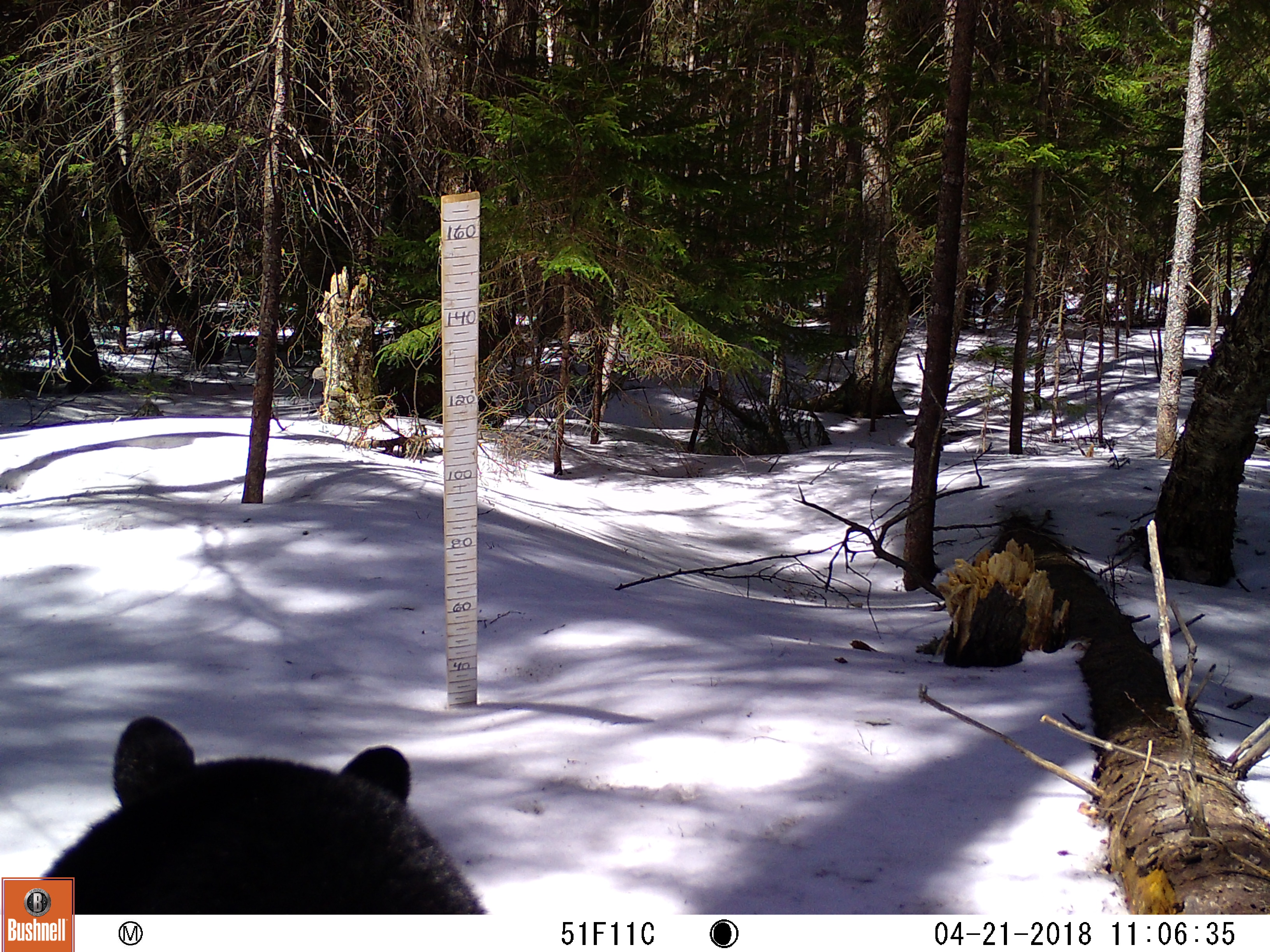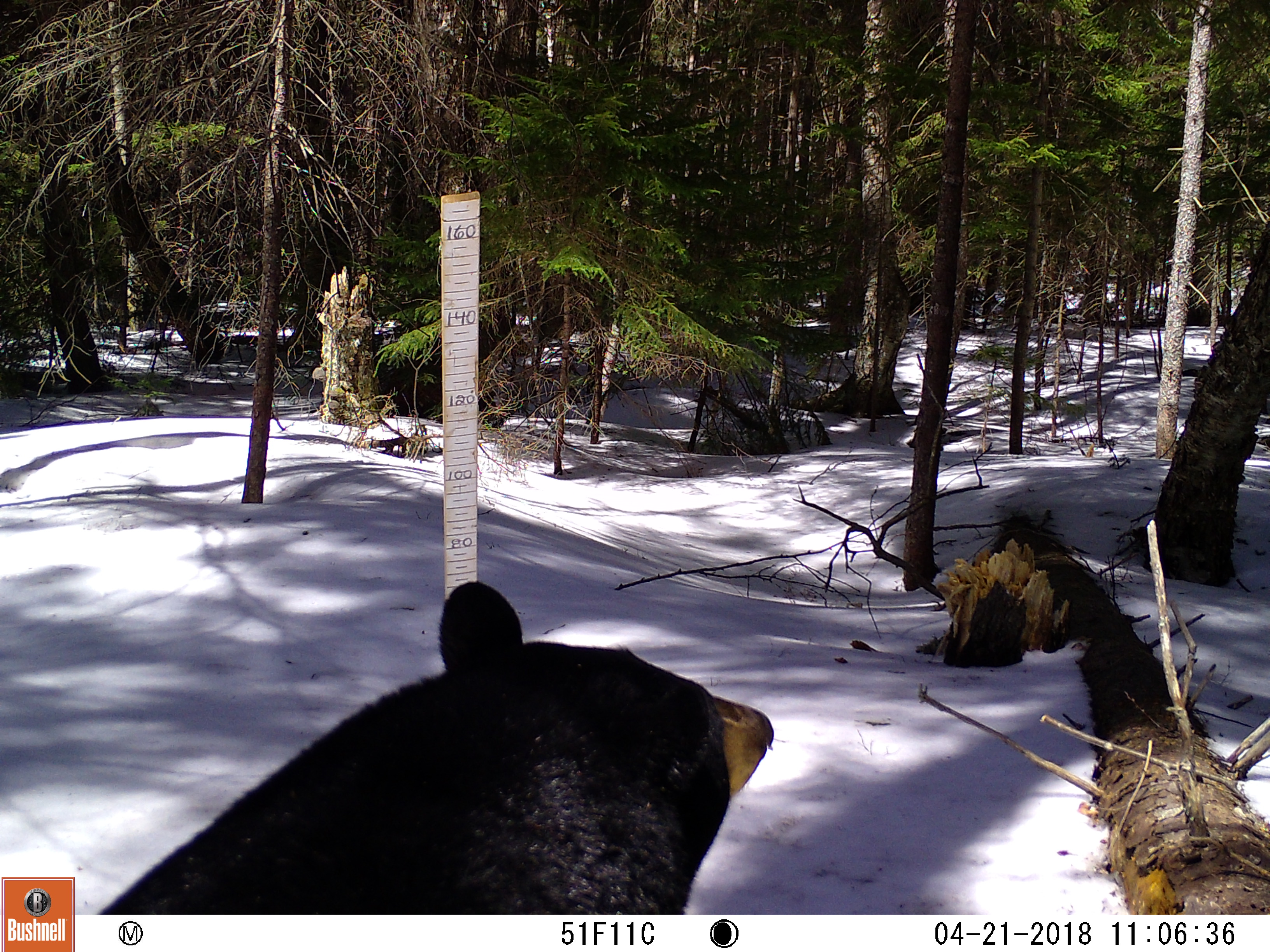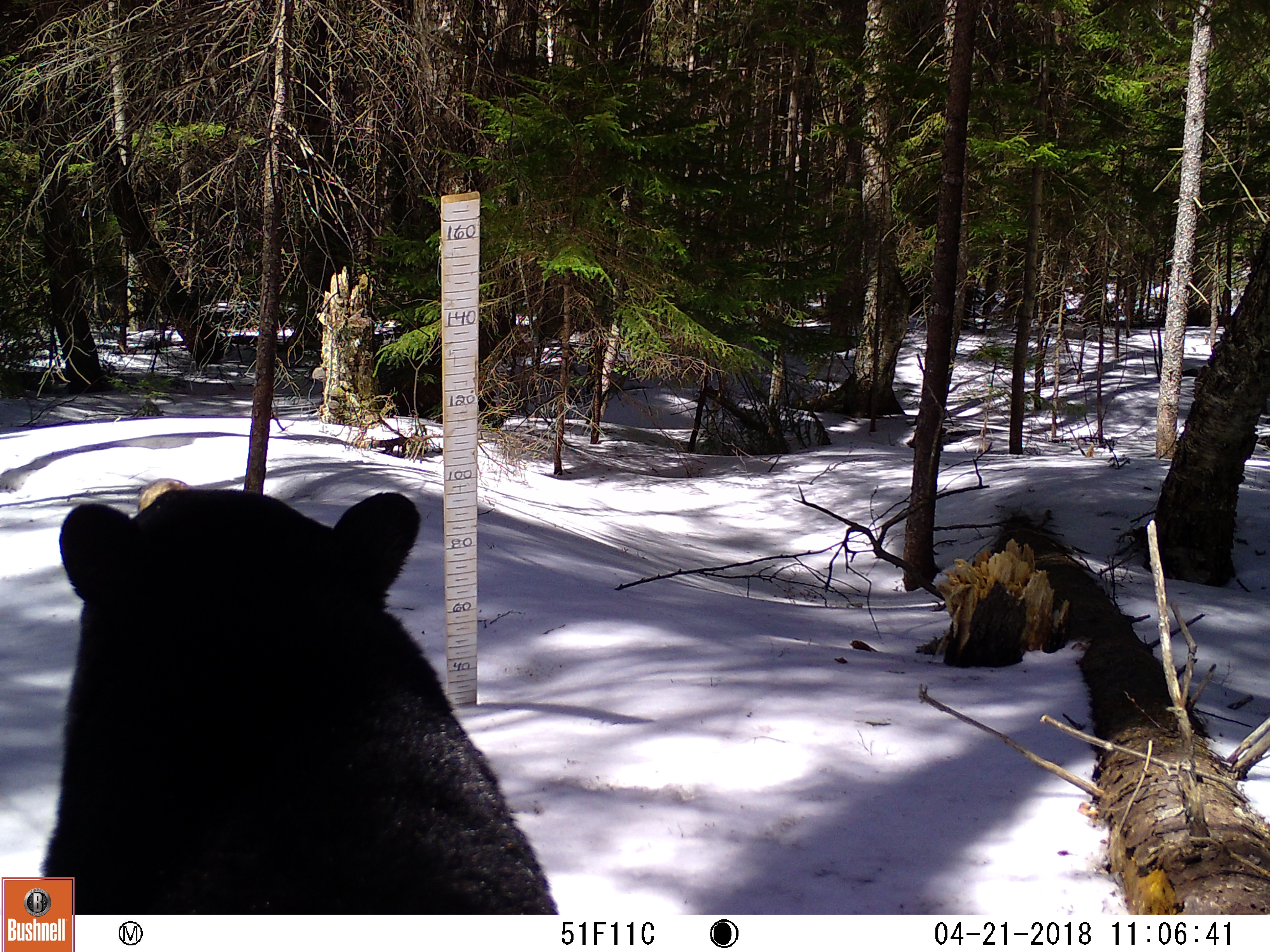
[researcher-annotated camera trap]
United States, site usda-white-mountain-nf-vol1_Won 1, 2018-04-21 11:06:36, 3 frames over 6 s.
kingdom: Animalia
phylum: Chordata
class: Mammalia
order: Carnivora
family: Ursidae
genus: Ursus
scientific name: Ursus americanus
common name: black bear